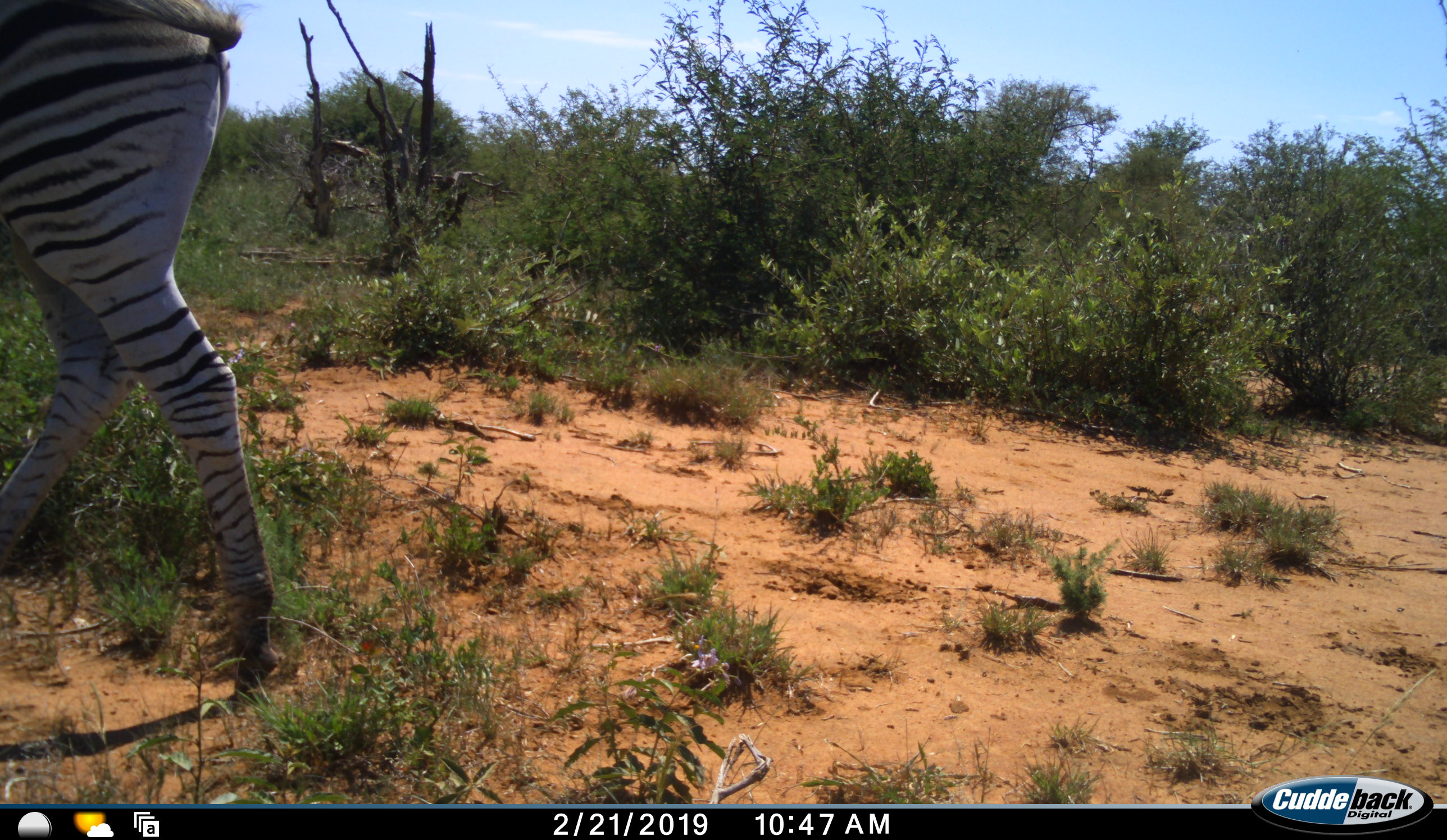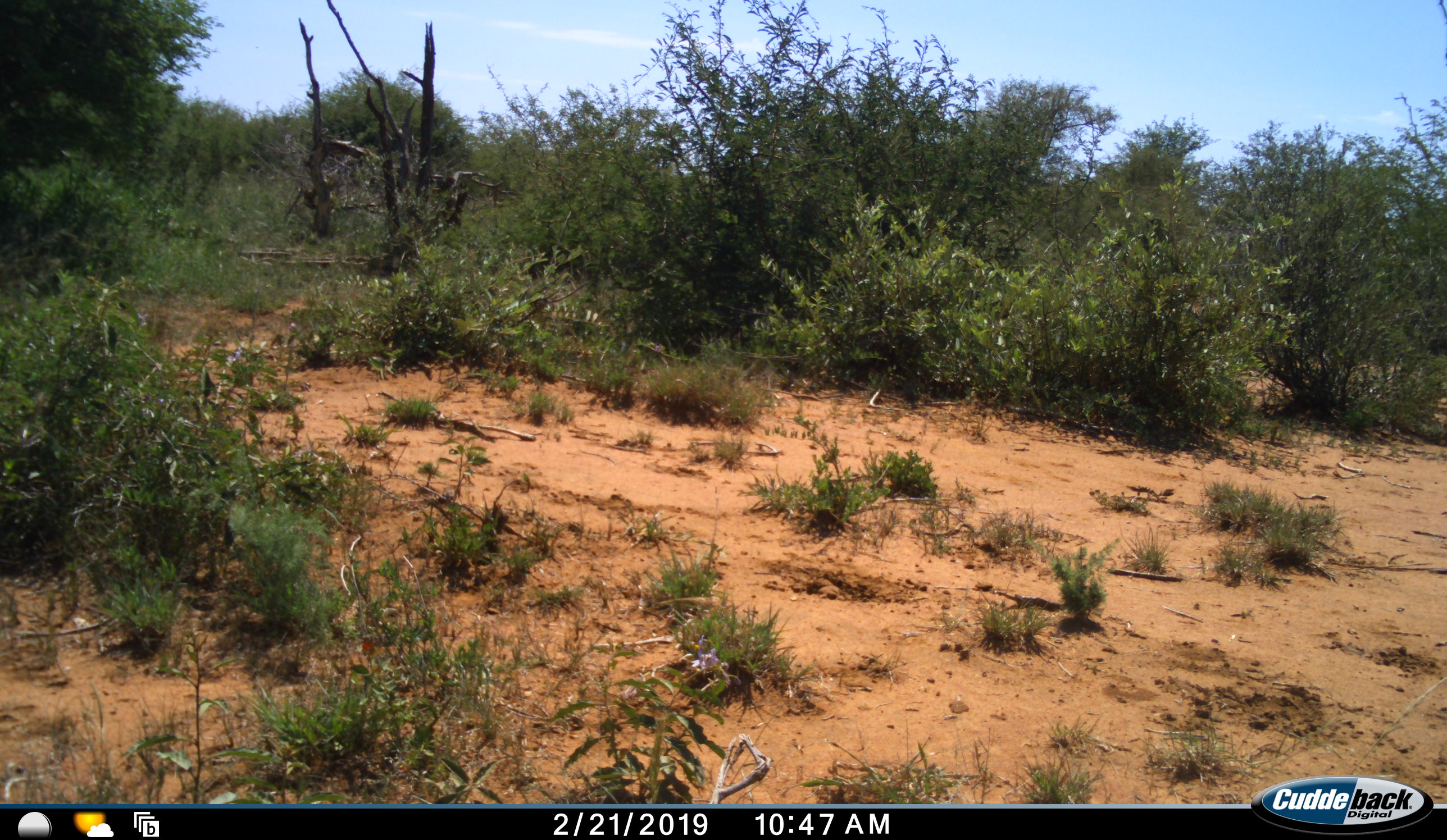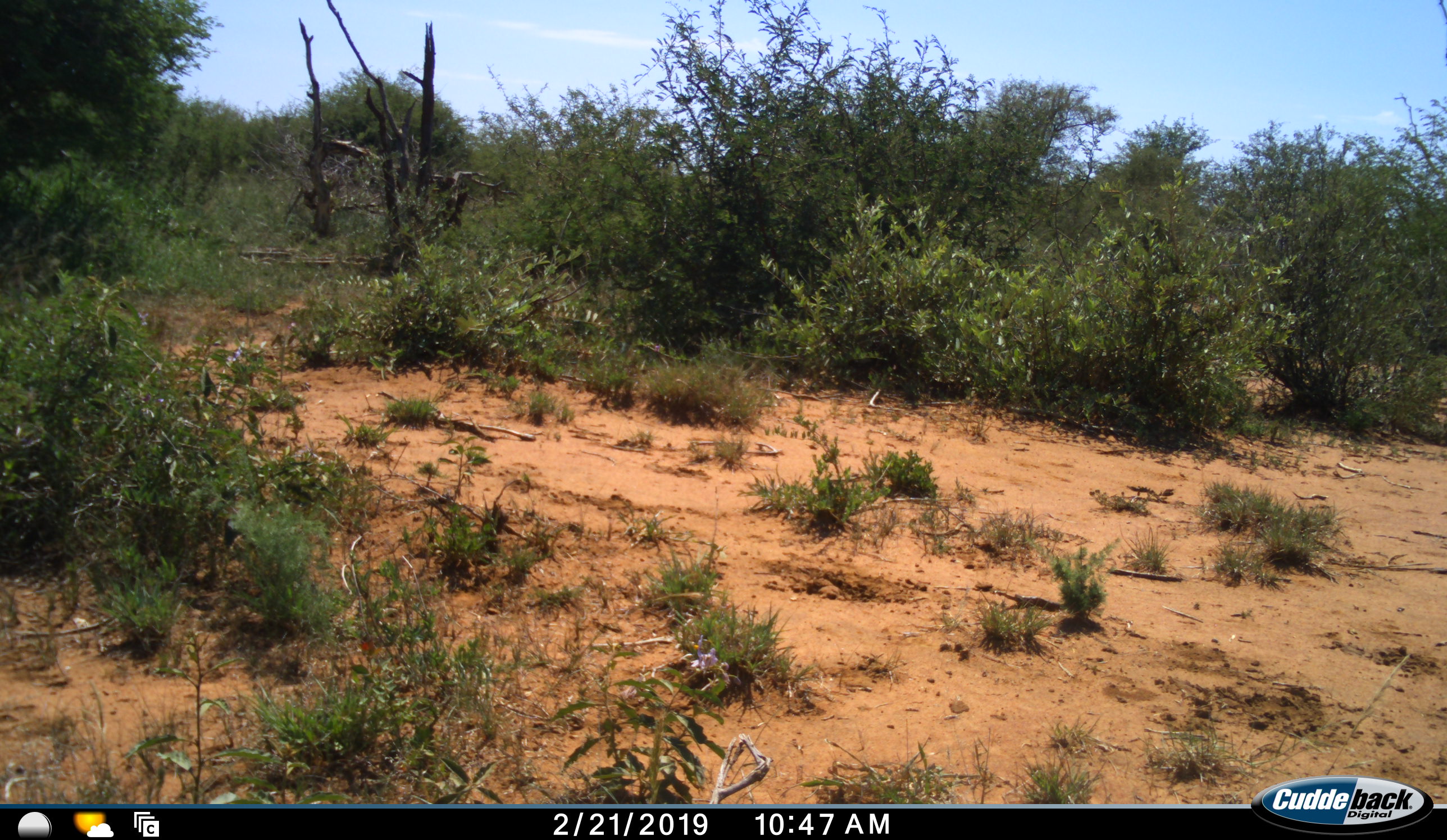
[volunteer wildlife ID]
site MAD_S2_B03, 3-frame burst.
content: unidentified animal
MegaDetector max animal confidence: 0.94